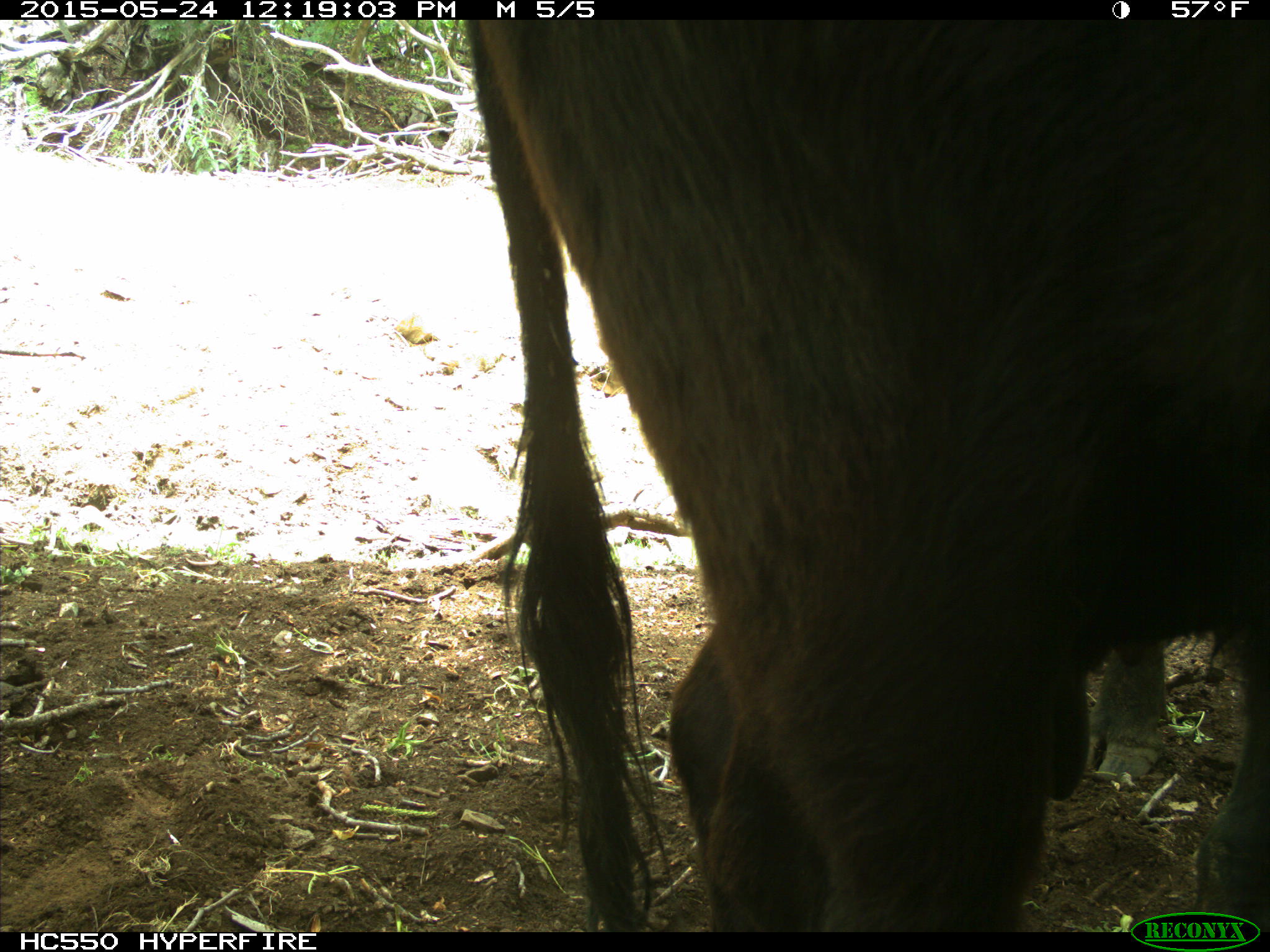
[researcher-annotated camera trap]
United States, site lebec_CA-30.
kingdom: Animalia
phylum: Chordata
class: Mammalia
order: Artiodactyla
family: Bovidae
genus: Bos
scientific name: Bos taurus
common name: domestic cow